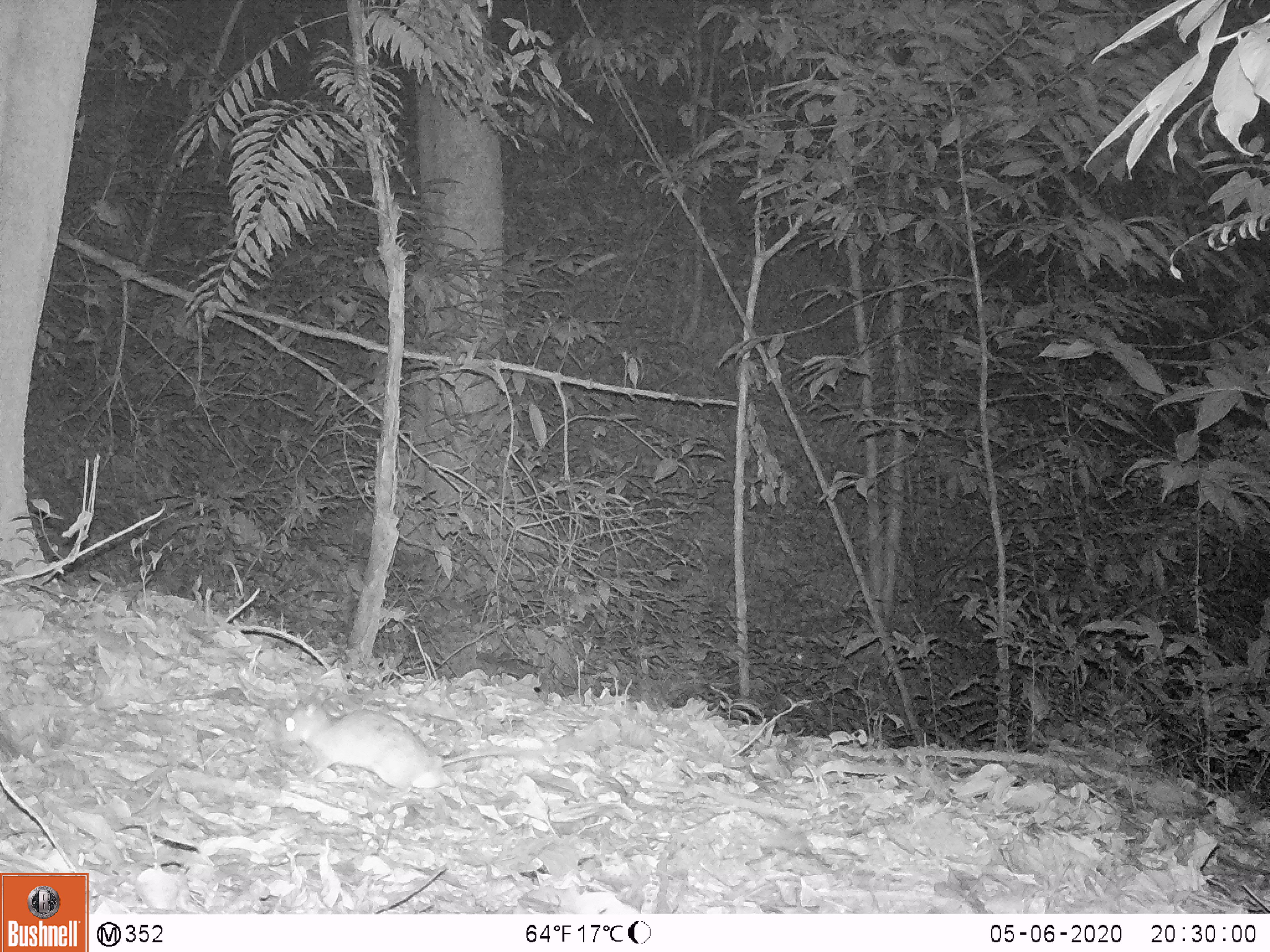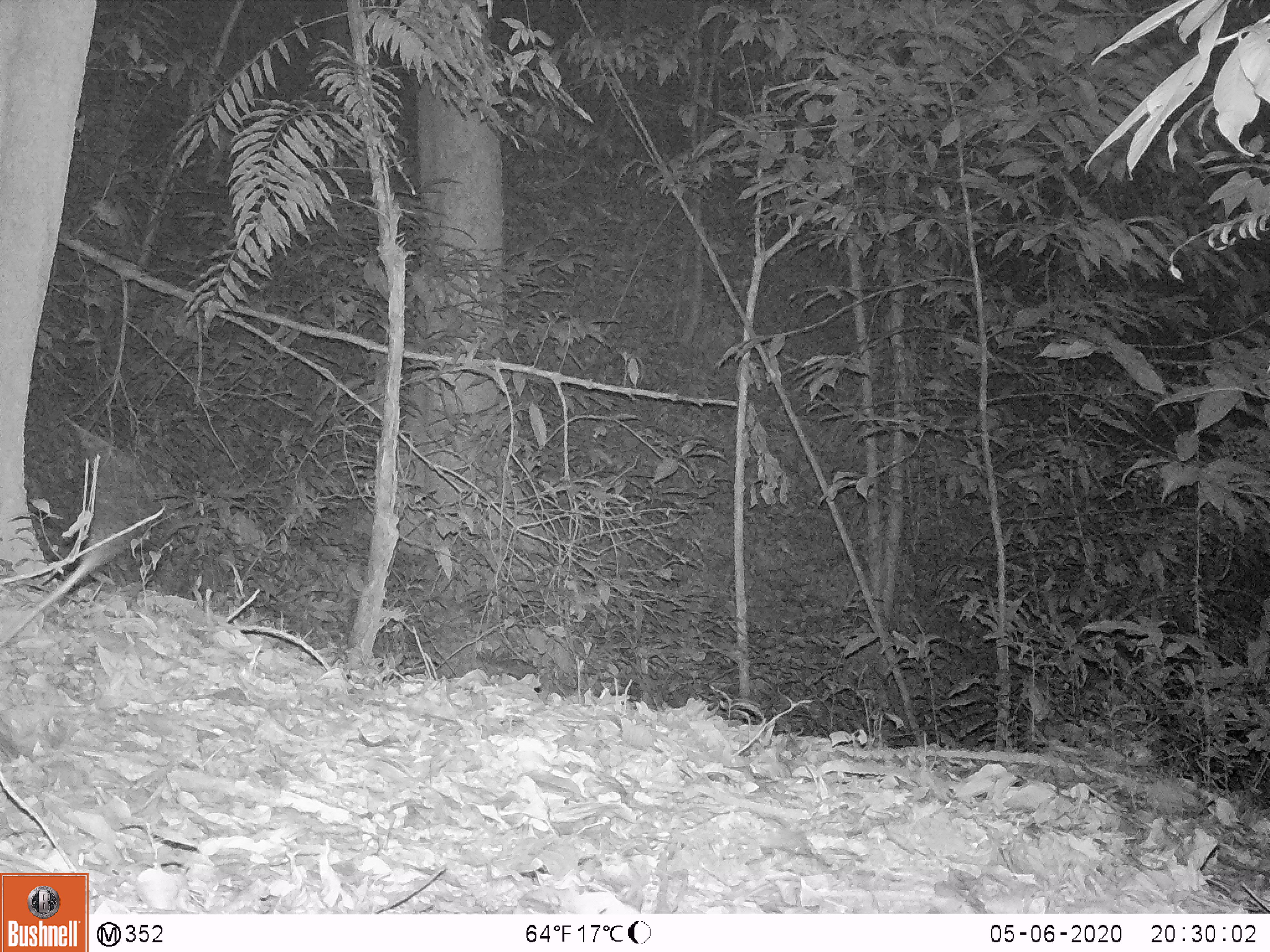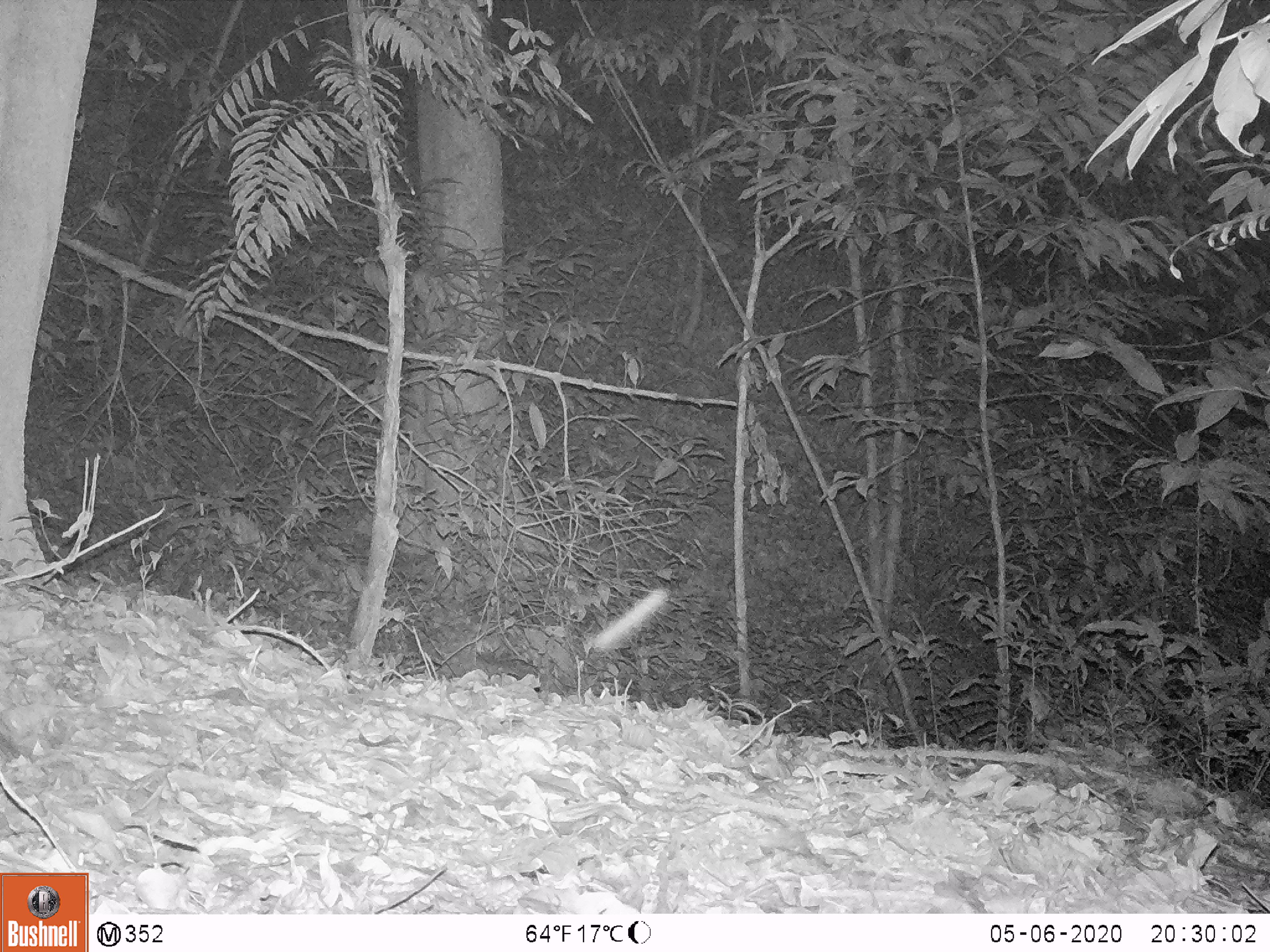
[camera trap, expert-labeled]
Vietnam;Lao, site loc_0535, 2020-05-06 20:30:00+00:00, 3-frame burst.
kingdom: Animalia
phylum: Chordata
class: Mammalia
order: Rodentia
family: Muridae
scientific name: Muridae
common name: old-world mice and rats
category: unidentified murid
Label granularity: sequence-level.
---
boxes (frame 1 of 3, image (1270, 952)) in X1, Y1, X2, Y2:
unidentified murid: 277, 702, 536, 793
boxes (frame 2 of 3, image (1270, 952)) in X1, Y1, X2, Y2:
unidentified murid: 0, 551, 100, 644